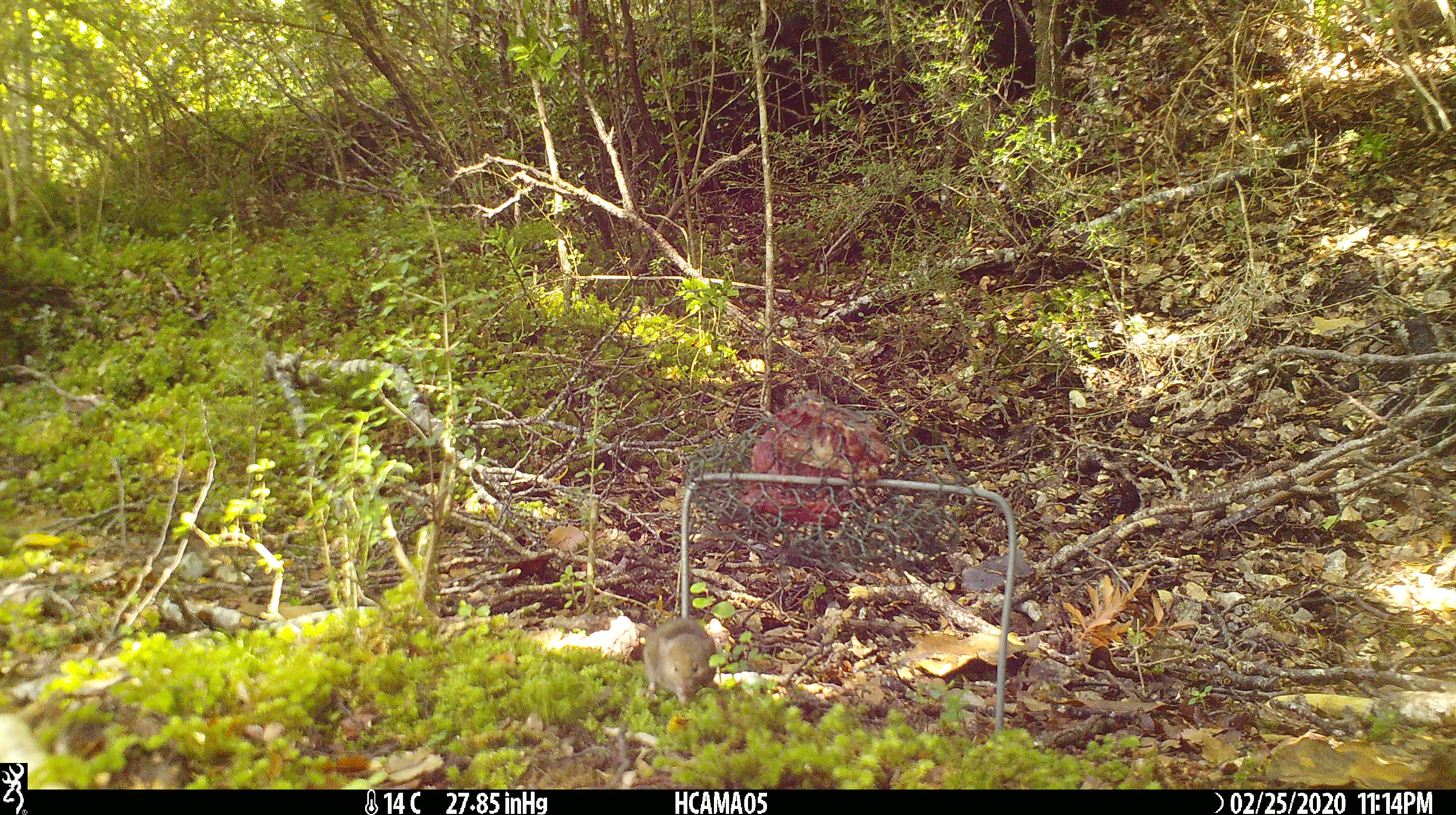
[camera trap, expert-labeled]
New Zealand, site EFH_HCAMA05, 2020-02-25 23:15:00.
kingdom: Animalia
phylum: Chordata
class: Mammalia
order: Rodentia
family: Muridae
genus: Mus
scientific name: Mus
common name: mouse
Mouse (Mus).